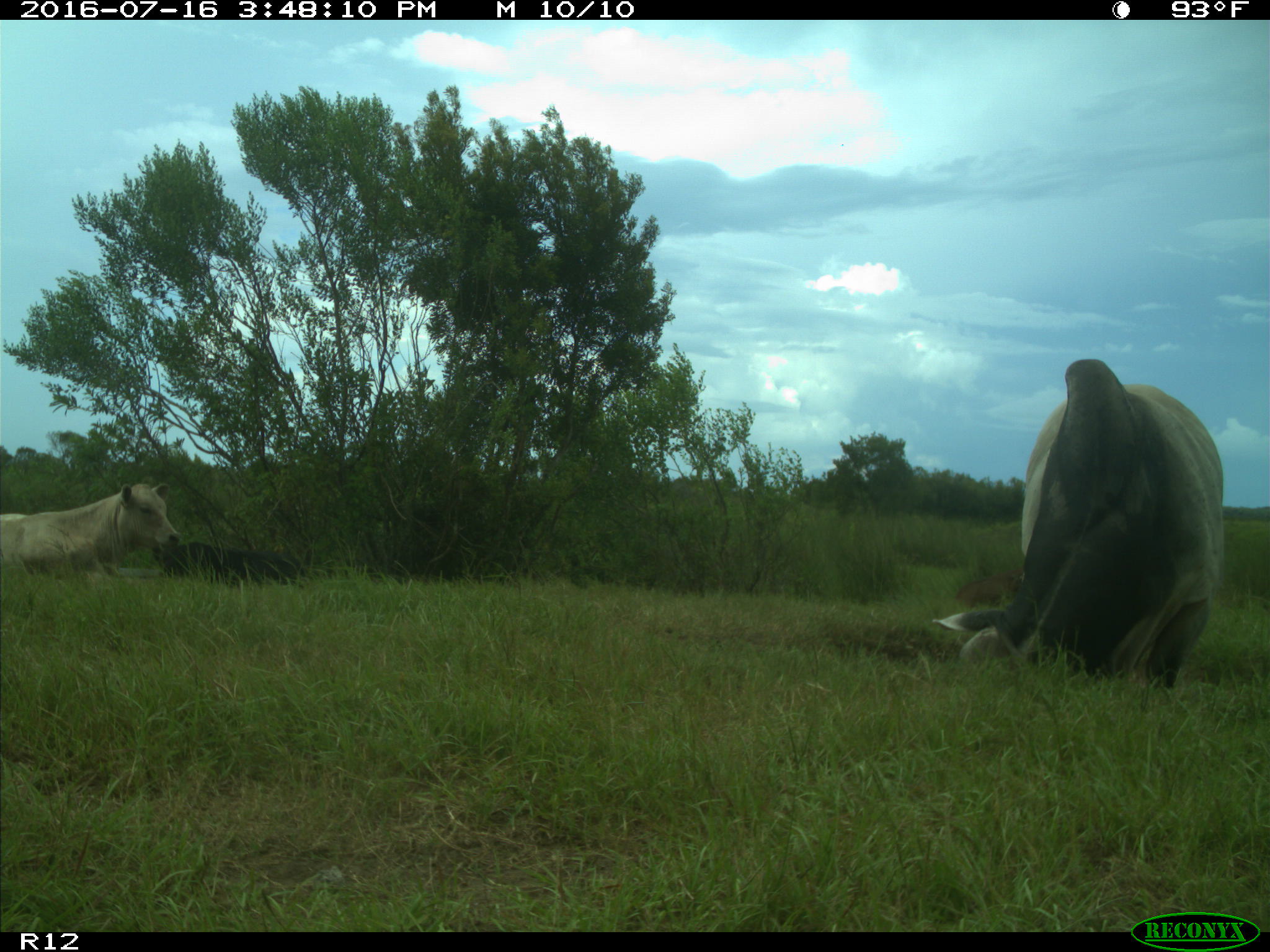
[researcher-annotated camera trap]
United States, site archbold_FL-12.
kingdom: Animalia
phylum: Chordata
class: Mammalia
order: Artiodactyla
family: Bovidae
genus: Bos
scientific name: Bos taurus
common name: domestic cow